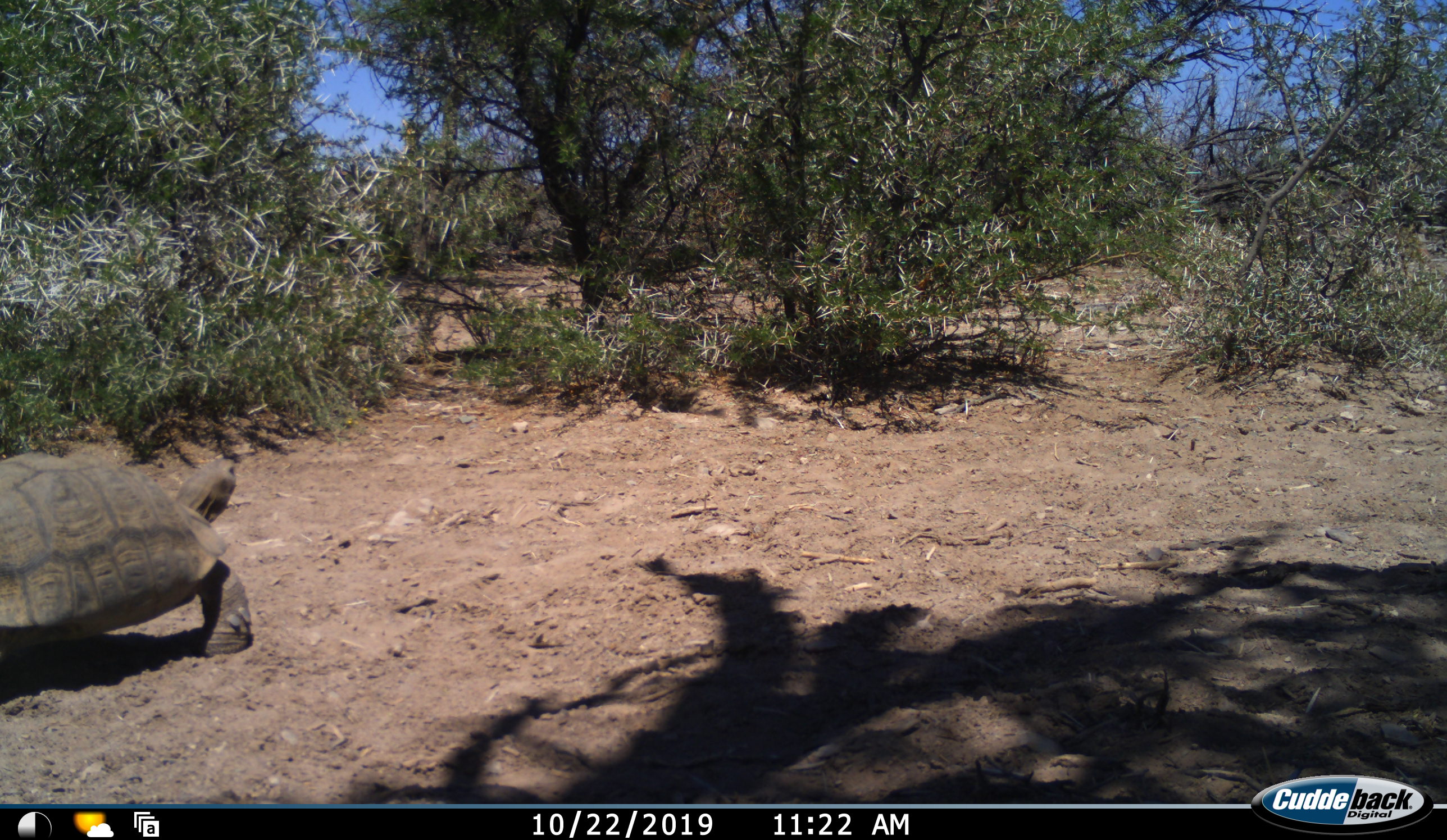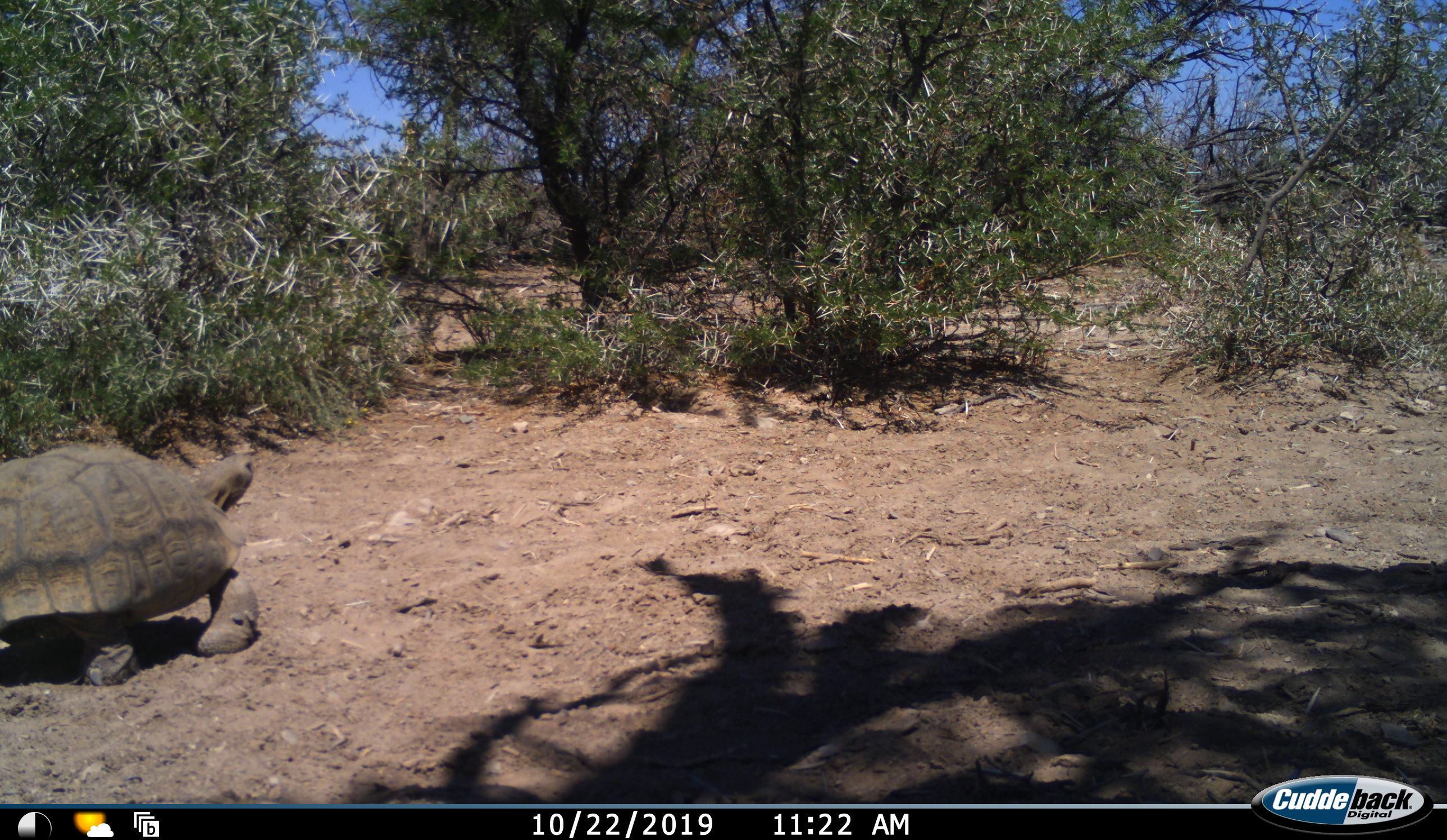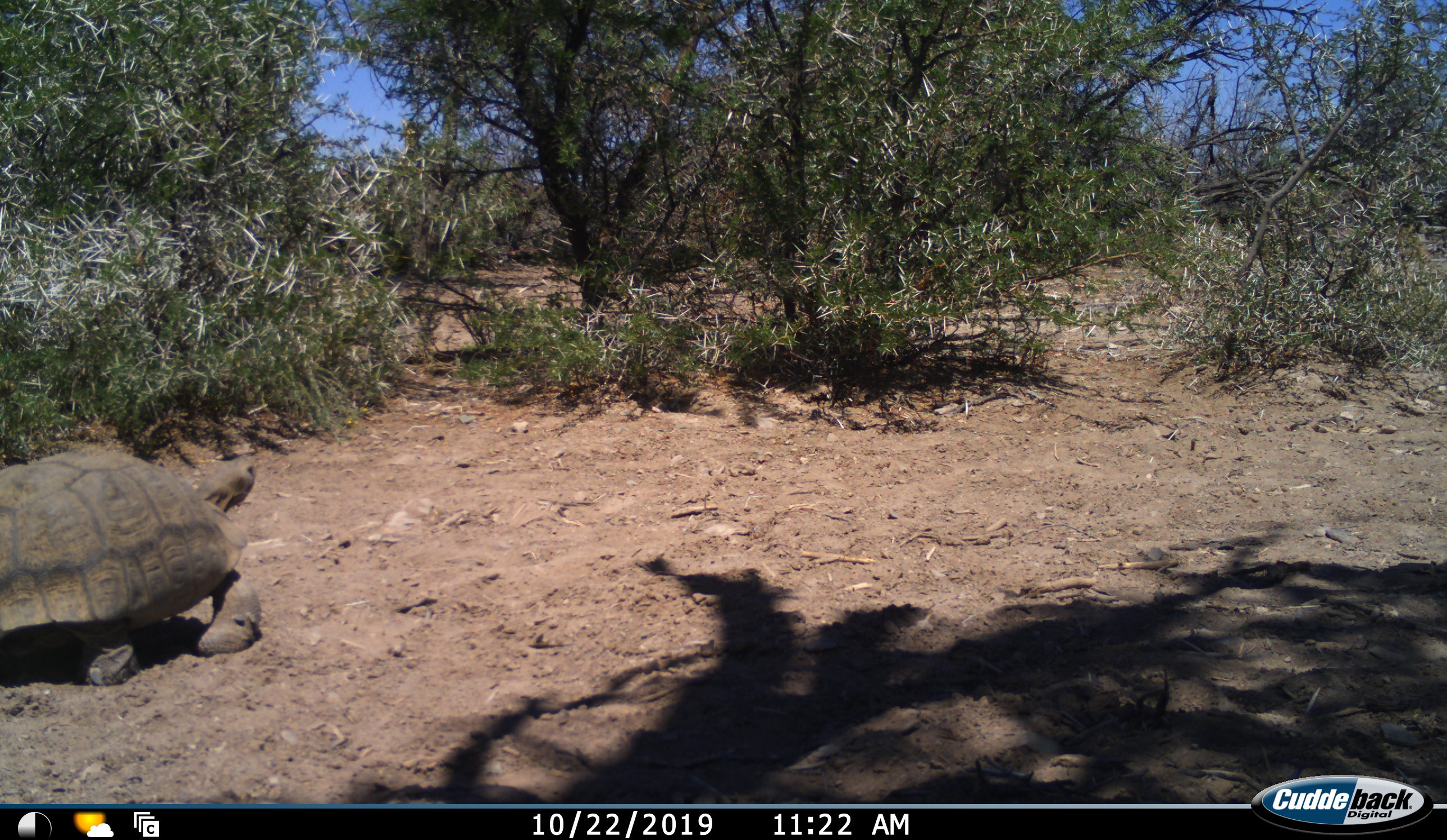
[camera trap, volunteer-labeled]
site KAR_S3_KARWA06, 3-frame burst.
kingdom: Animalia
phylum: Chordata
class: Reptilia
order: Testudines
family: Testudinidae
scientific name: Testudinidae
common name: tortoise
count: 1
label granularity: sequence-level